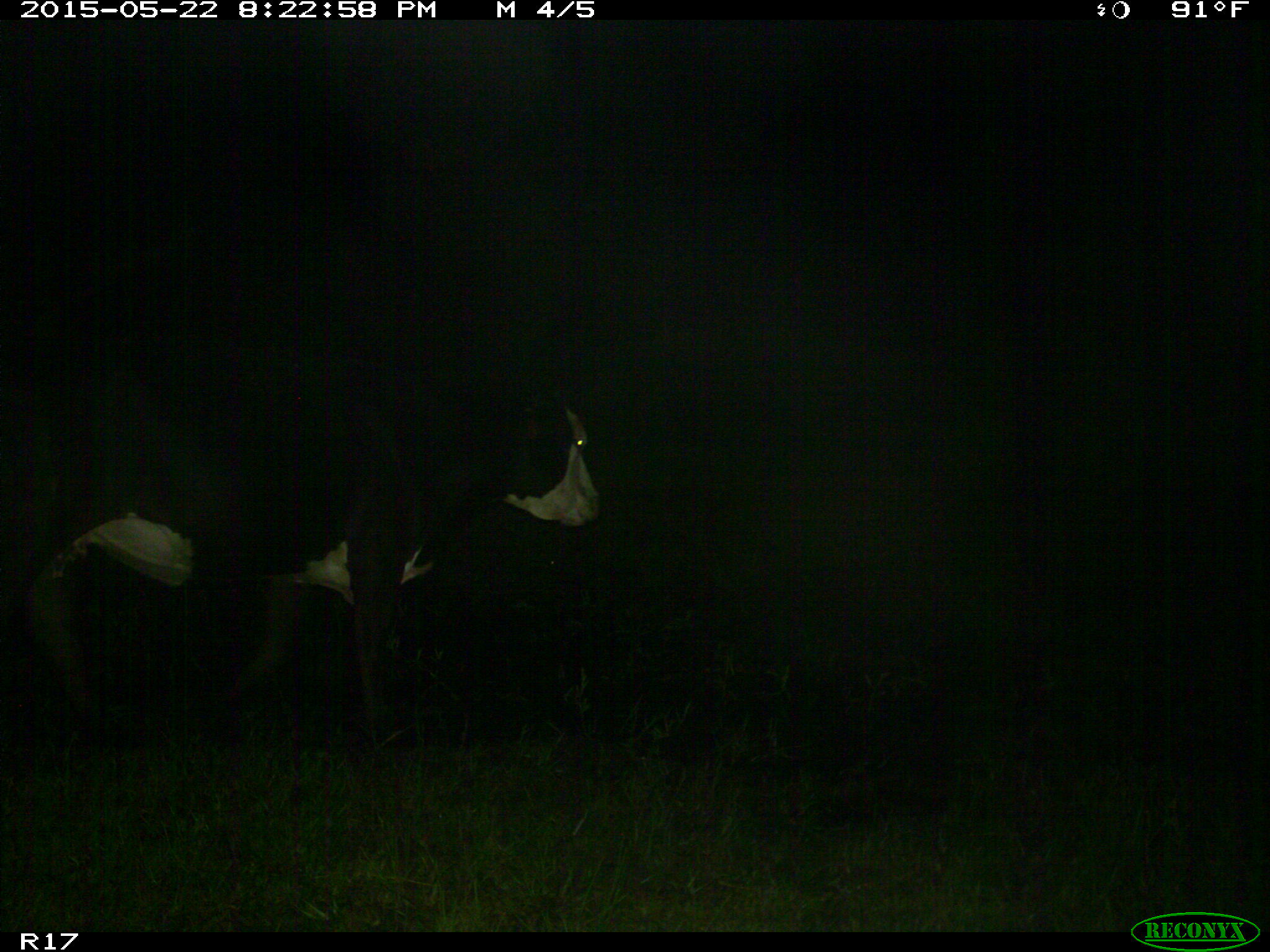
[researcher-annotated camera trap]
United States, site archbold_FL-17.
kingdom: Animalia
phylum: Chordata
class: Mammalia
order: Artiodactyla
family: Bovidae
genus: Bos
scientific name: Bos taurus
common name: domestic cow